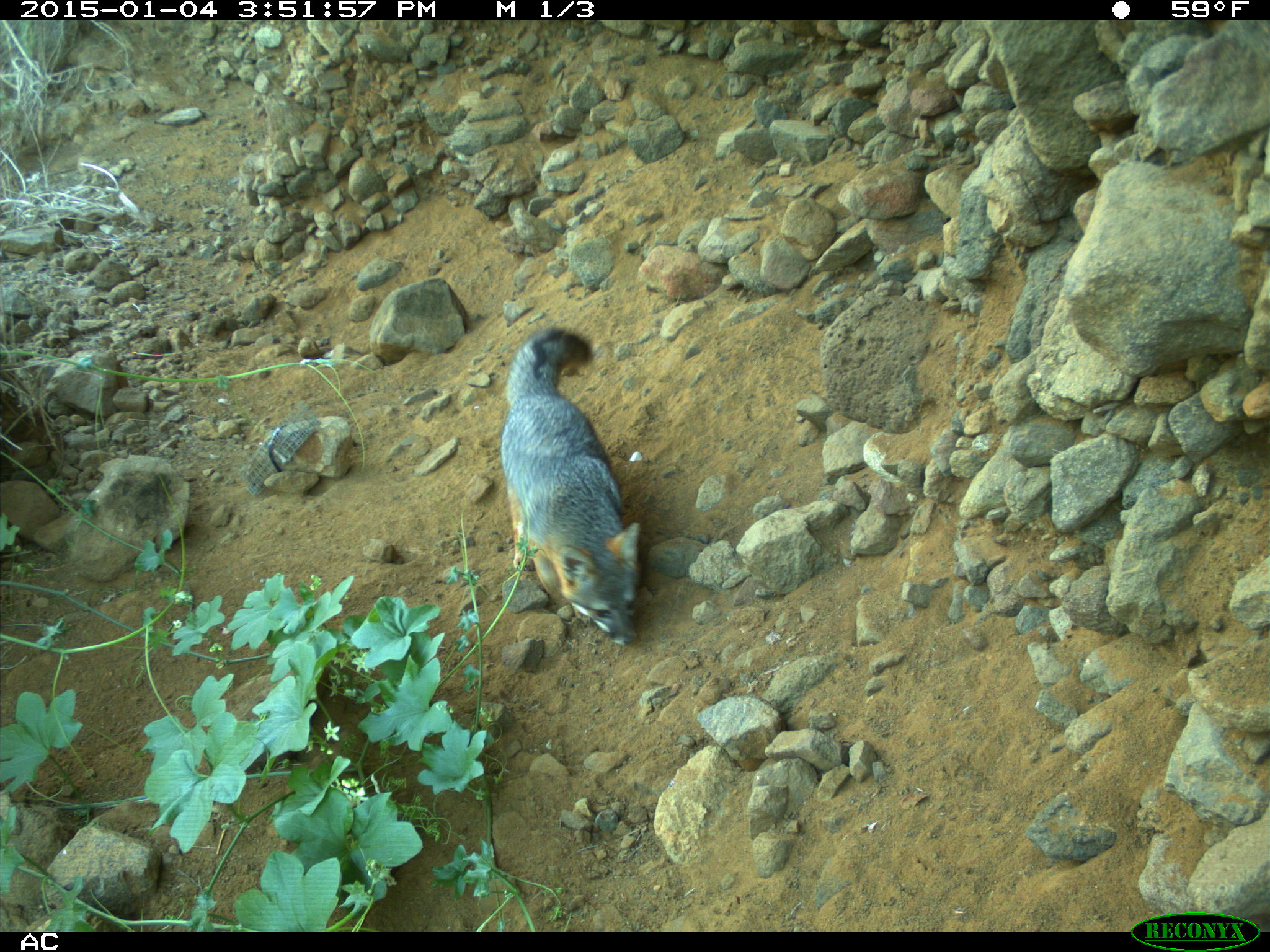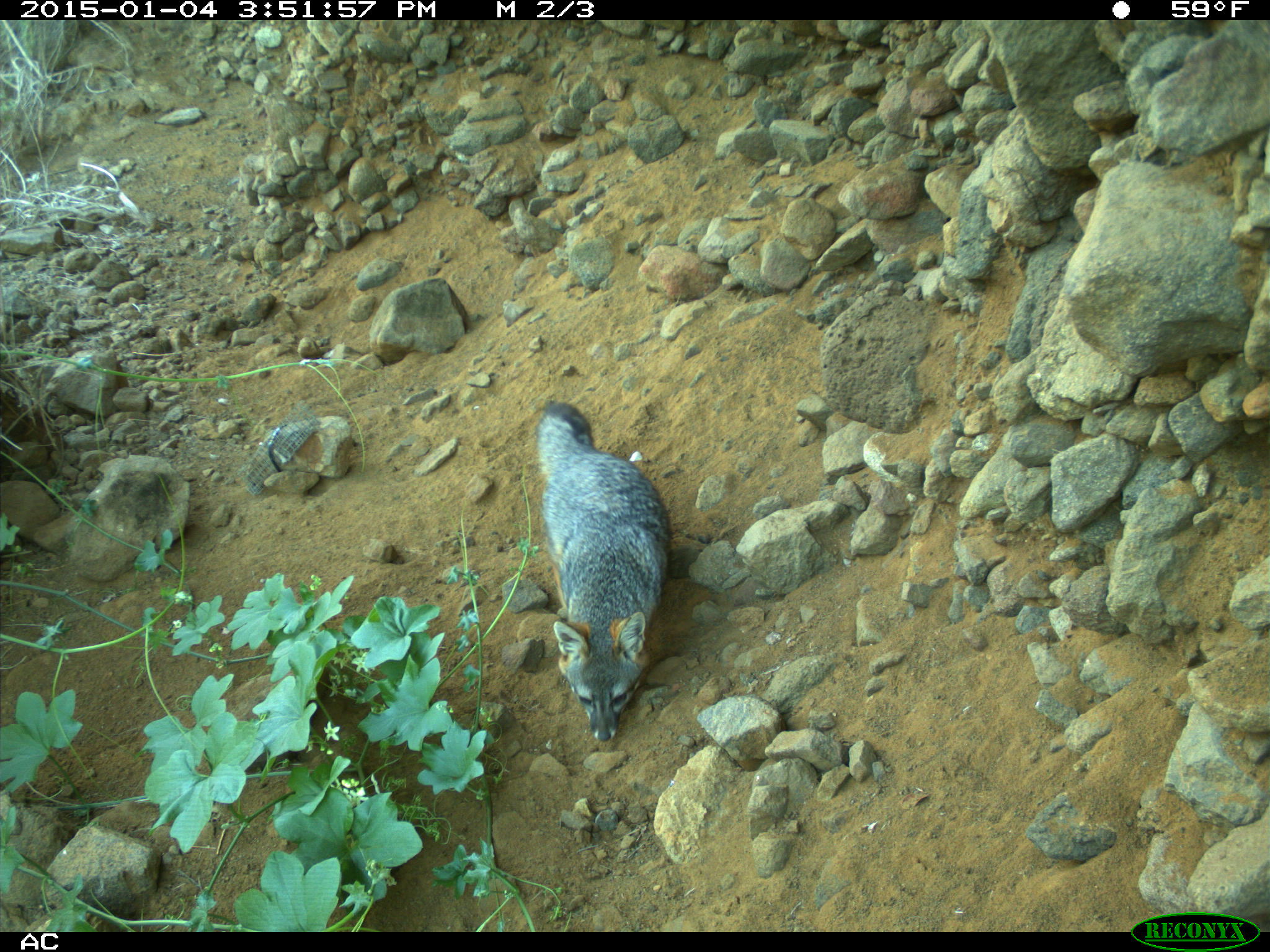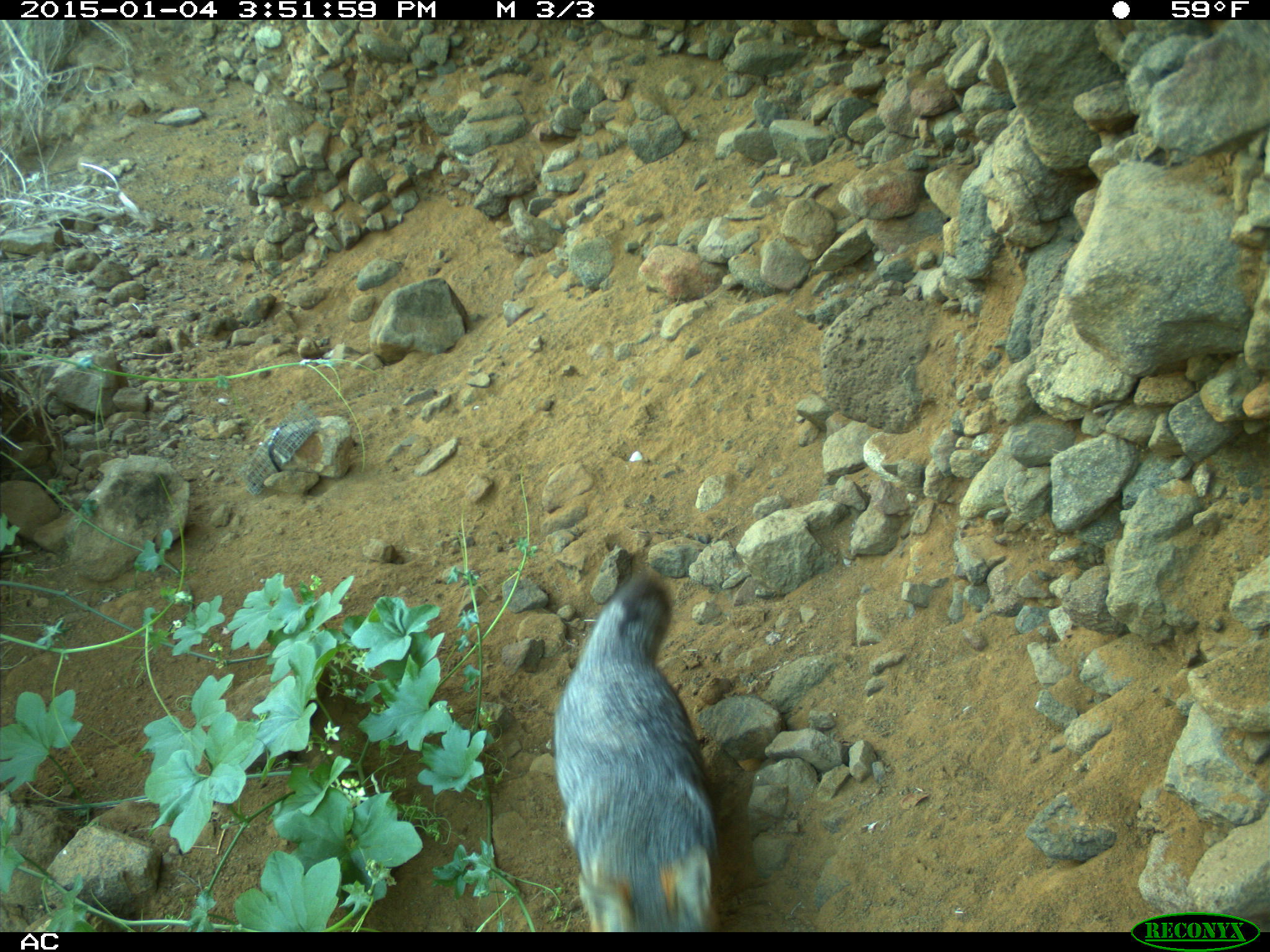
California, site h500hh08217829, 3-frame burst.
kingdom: Animalia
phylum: Chordata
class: Mammalia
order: Carnivora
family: Canidae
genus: Urocyon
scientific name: Urocyon littoralis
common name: island fox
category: fox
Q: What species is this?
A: Fox (island fox) (Urocyon littoralis).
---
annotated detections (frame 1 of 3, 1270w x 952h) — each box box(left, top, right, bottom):
fox: box(500, 325, 640, 645)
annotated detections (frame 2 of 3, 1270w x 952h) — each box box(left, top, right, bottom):
fox: box(533, 402, 673, 743)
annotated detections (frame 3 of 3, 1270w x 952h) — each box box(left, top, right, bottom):
fox: box(554, 574, 721, 932)